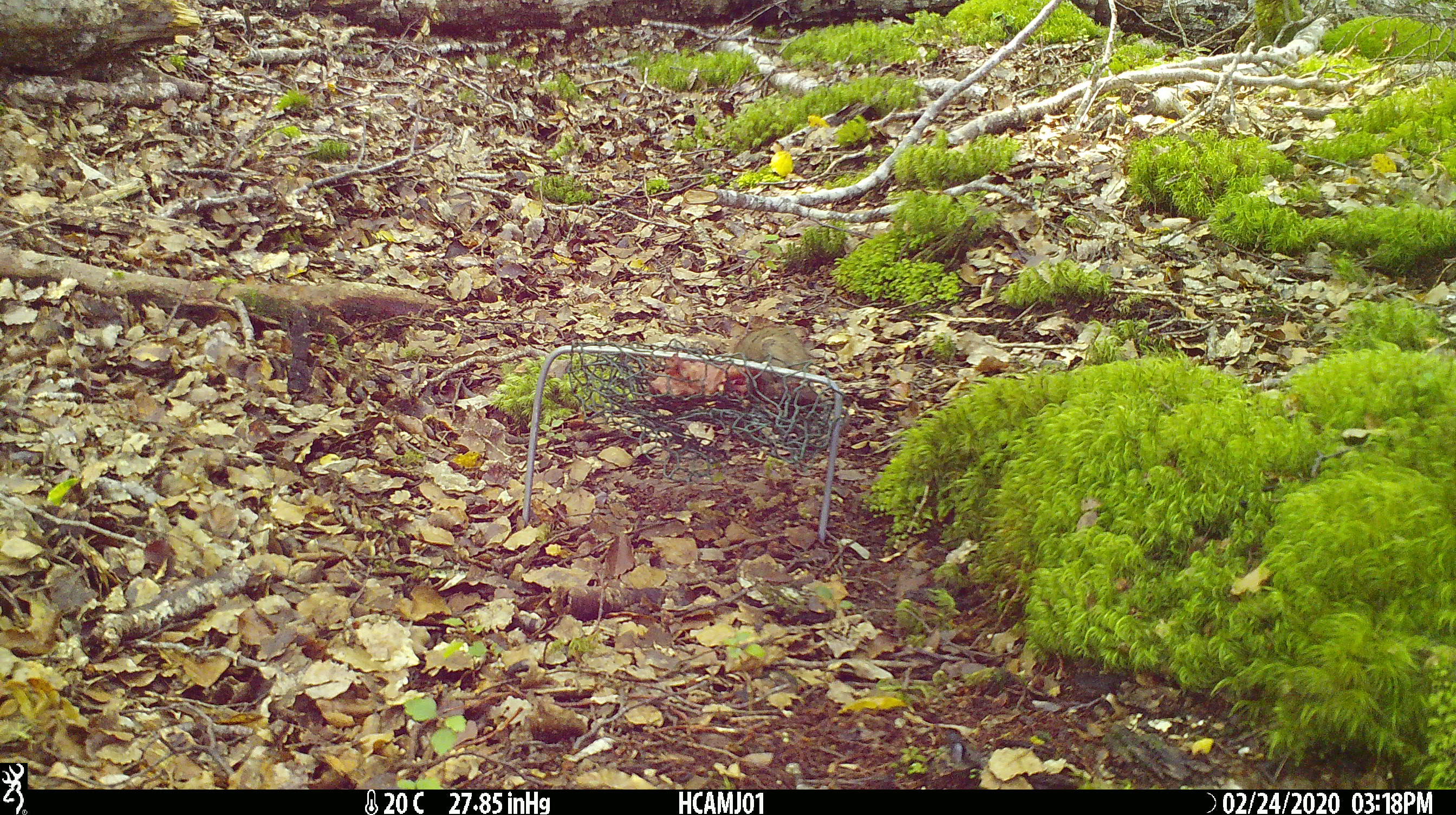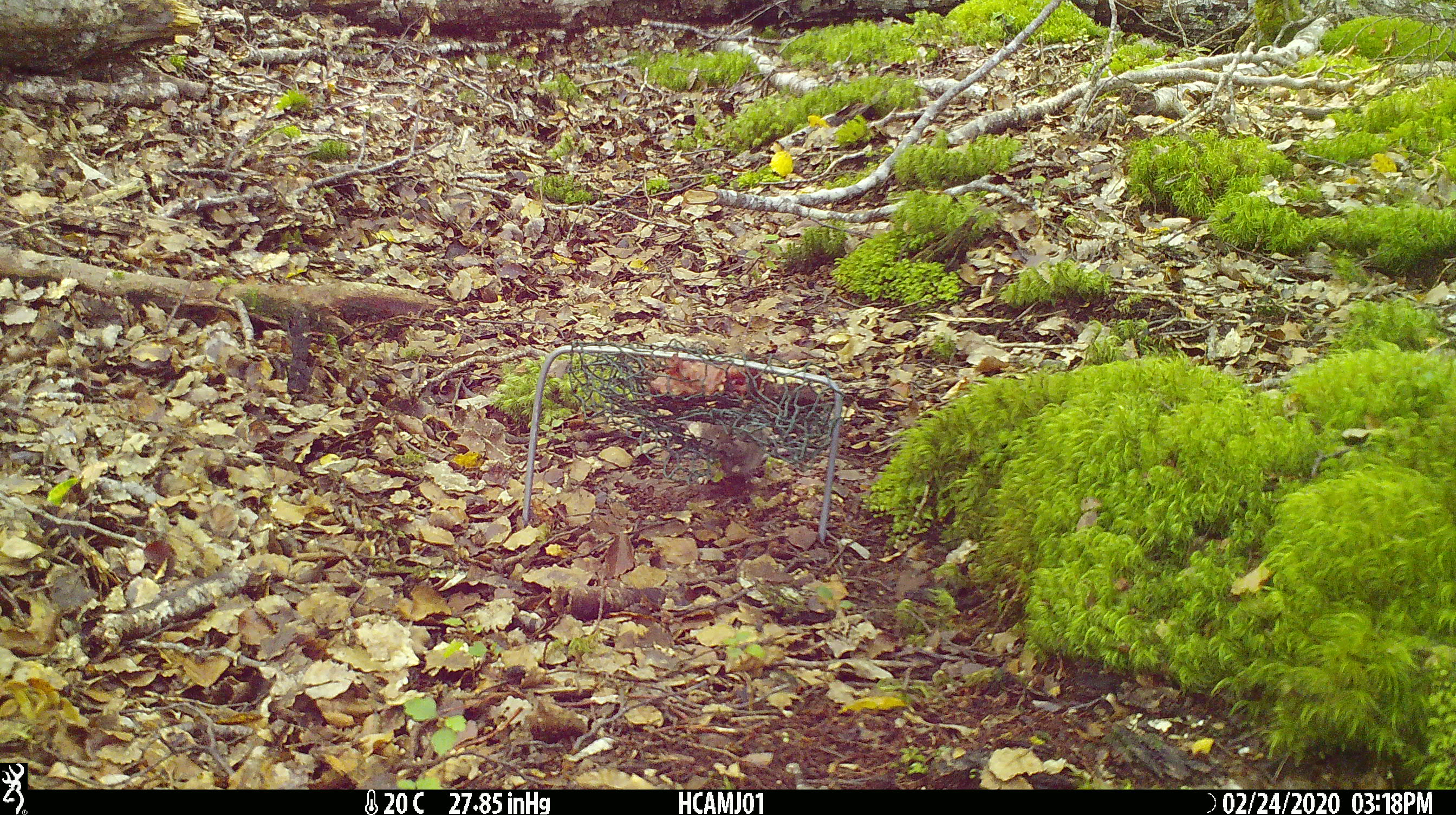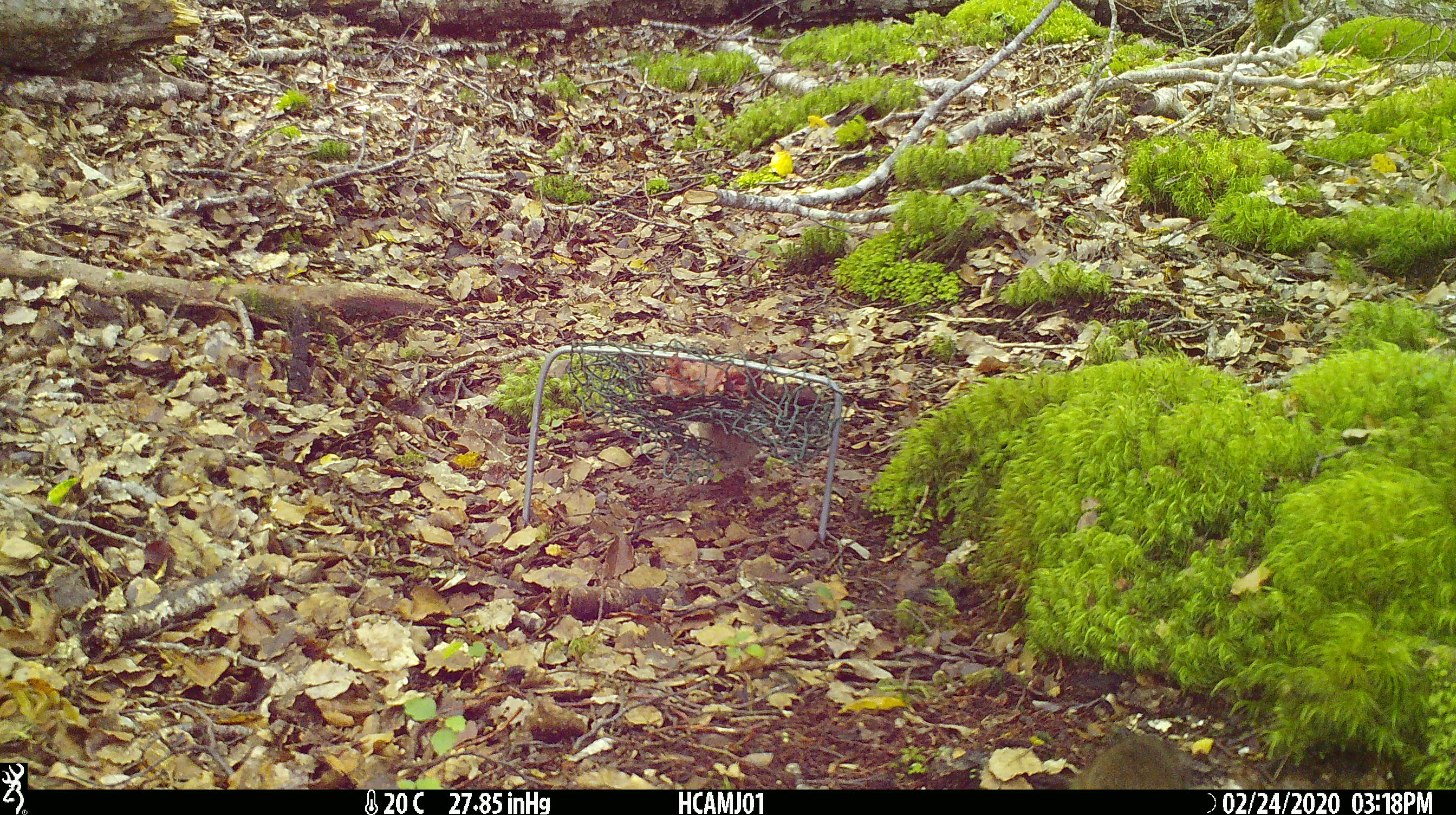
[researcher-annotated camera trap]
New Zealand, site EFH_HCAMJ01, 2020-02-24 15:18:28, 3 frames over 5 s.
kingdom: Animalia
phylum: Chordata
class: Mammalia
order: Rodentia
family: Muridae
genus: Mus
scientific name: Mus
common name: mouse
Mouse (Mus).